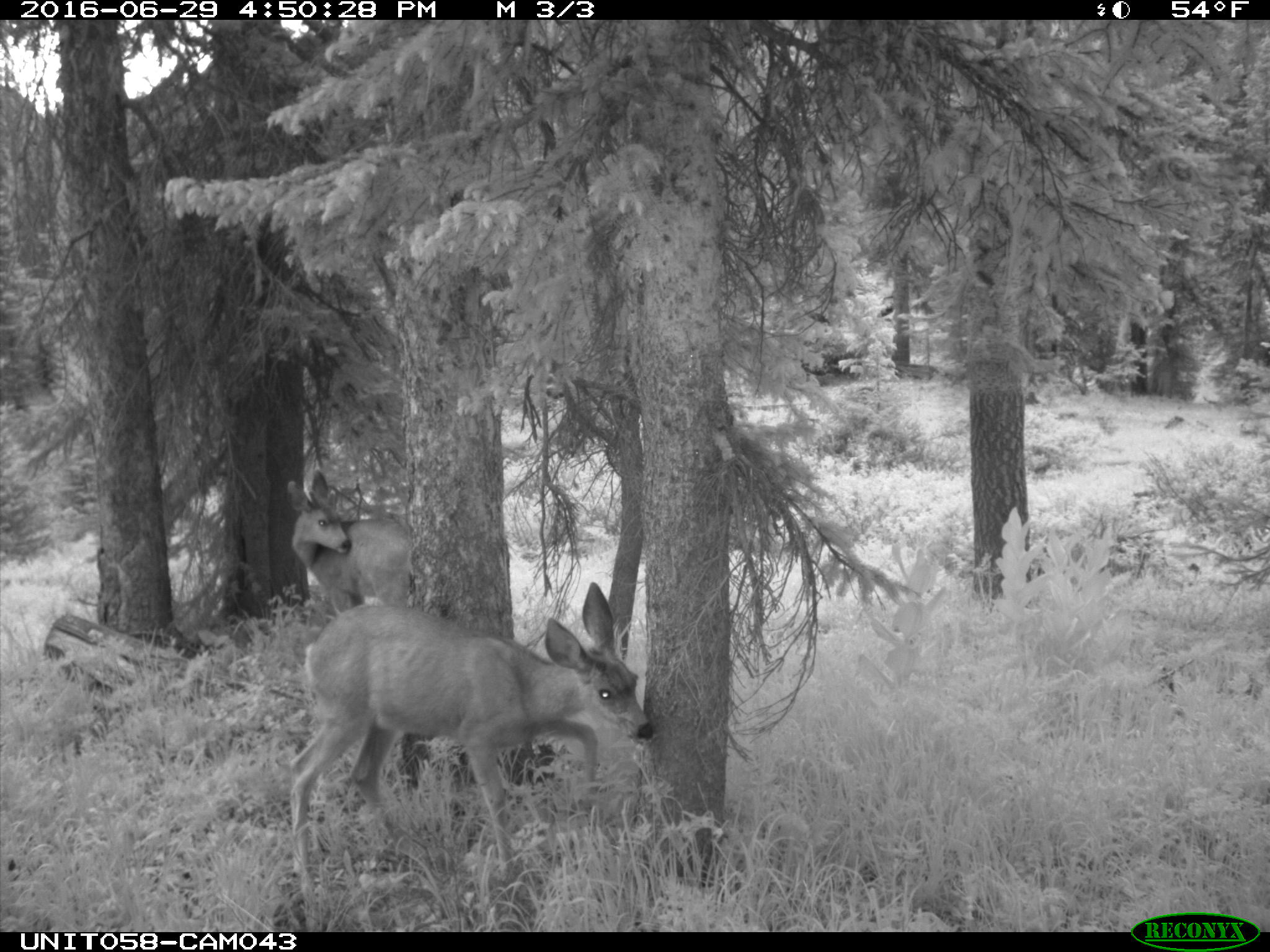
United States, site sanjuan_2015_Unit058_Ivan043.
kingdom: Animalia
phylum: Chordata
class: Mammalia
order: Artiodactyla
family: Cervidae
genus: Odocoileus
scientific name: Odocoileus hemionus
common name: mule deer